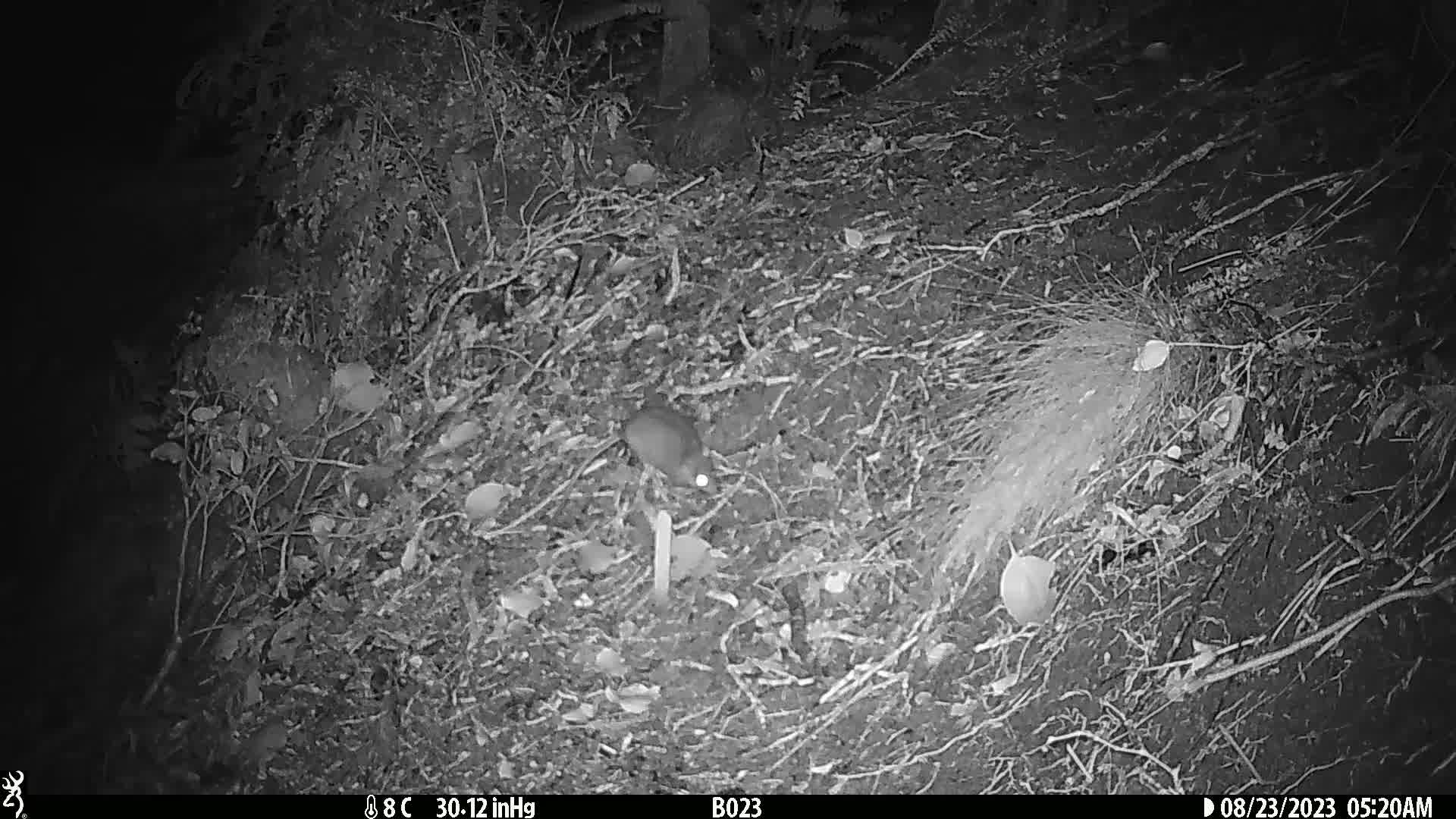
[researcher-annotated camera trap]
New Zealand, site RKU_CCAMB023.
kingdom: Animalia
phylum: Chordata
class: Mammalia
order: Rodentia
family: Muridae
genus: Rattus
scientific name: Rattus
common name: rat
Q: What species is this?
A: Rat (Rattus).